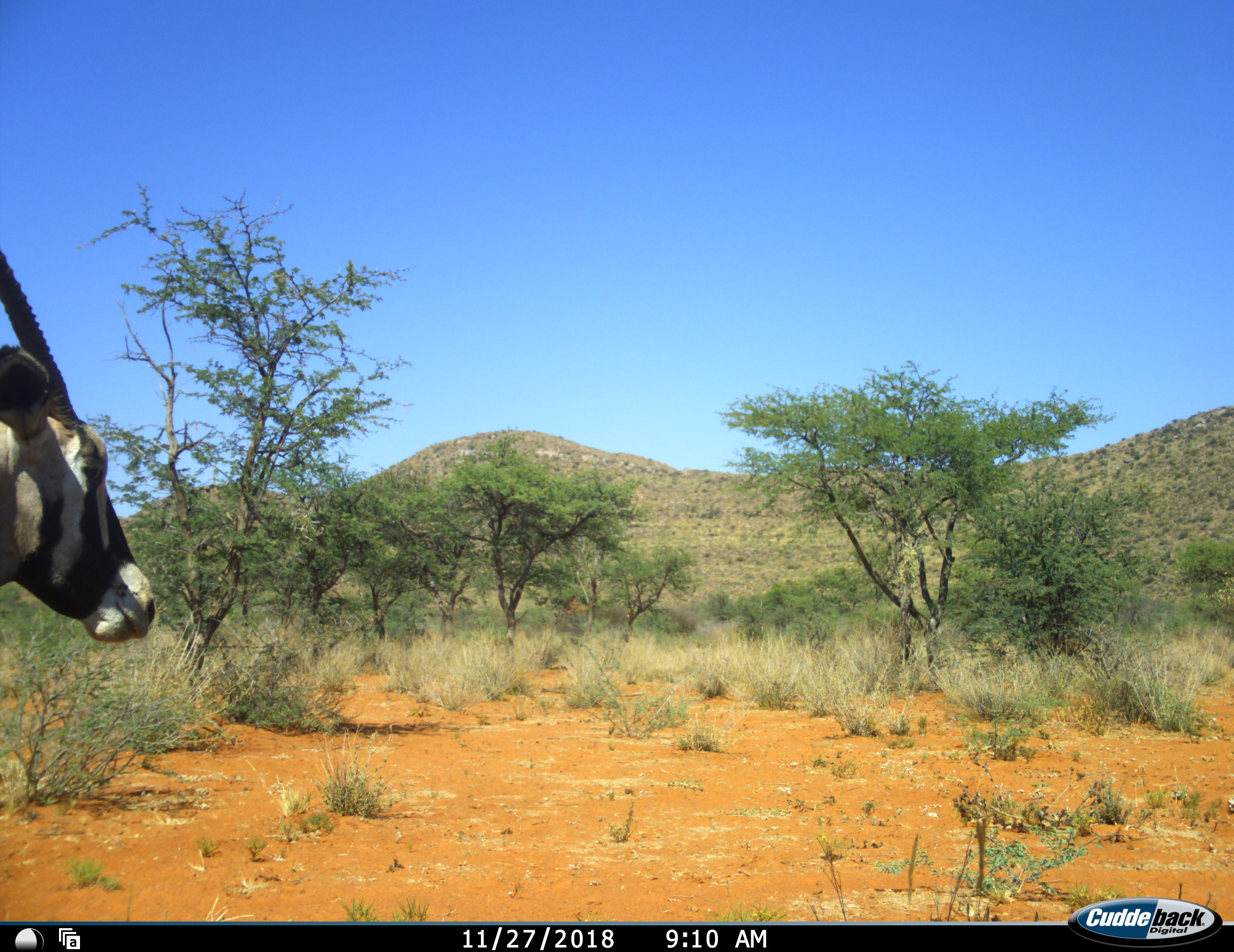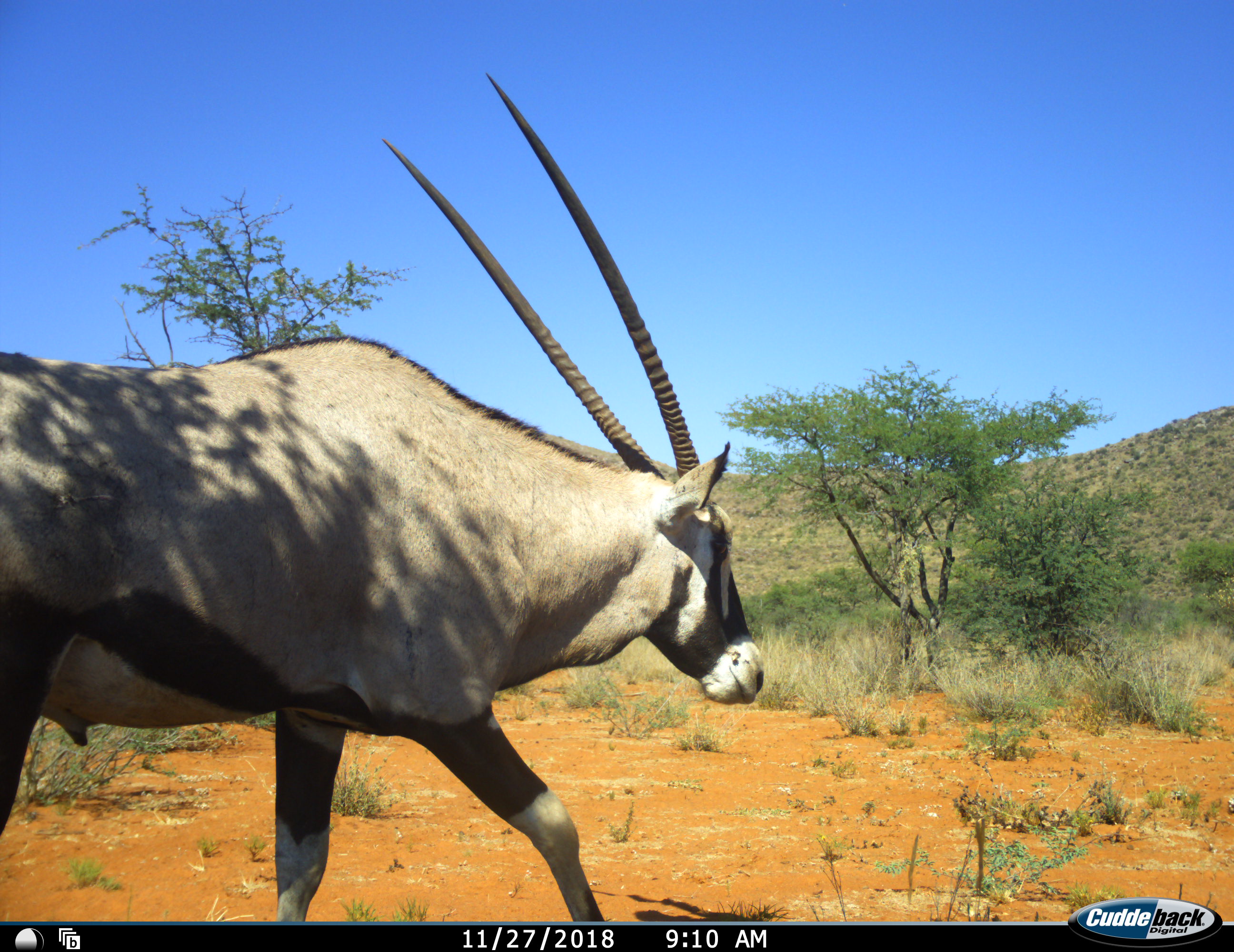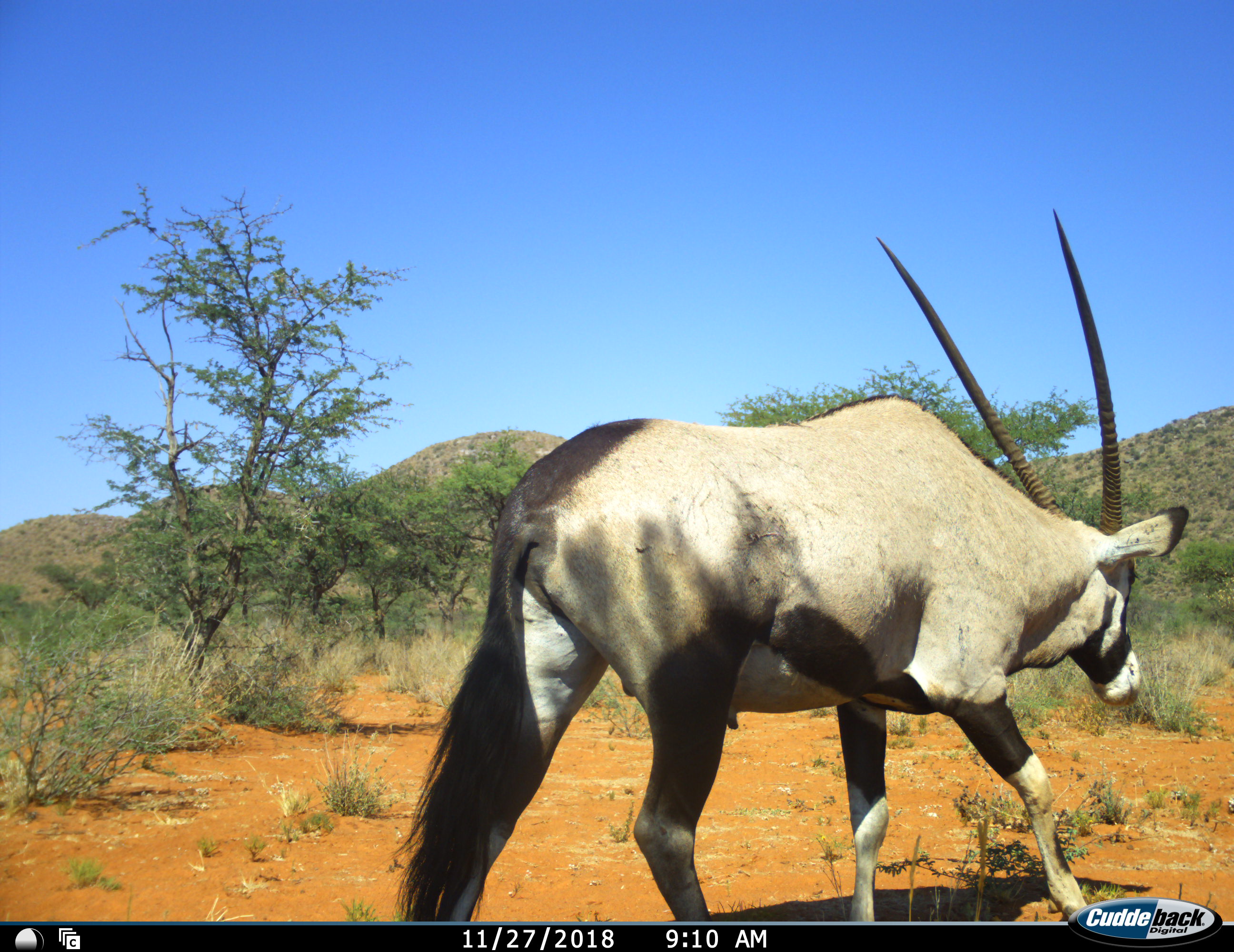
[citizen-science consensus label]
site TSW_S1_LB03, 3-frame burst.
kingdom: Animalia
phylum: Chordata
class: Mammalia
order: Artiodactyla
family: Bovidae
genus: Oryx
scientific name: Oryx gazella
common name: gemsbok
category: oryx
Oryx (gemsbok) (Oryx gazella), count 1. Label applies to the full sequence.